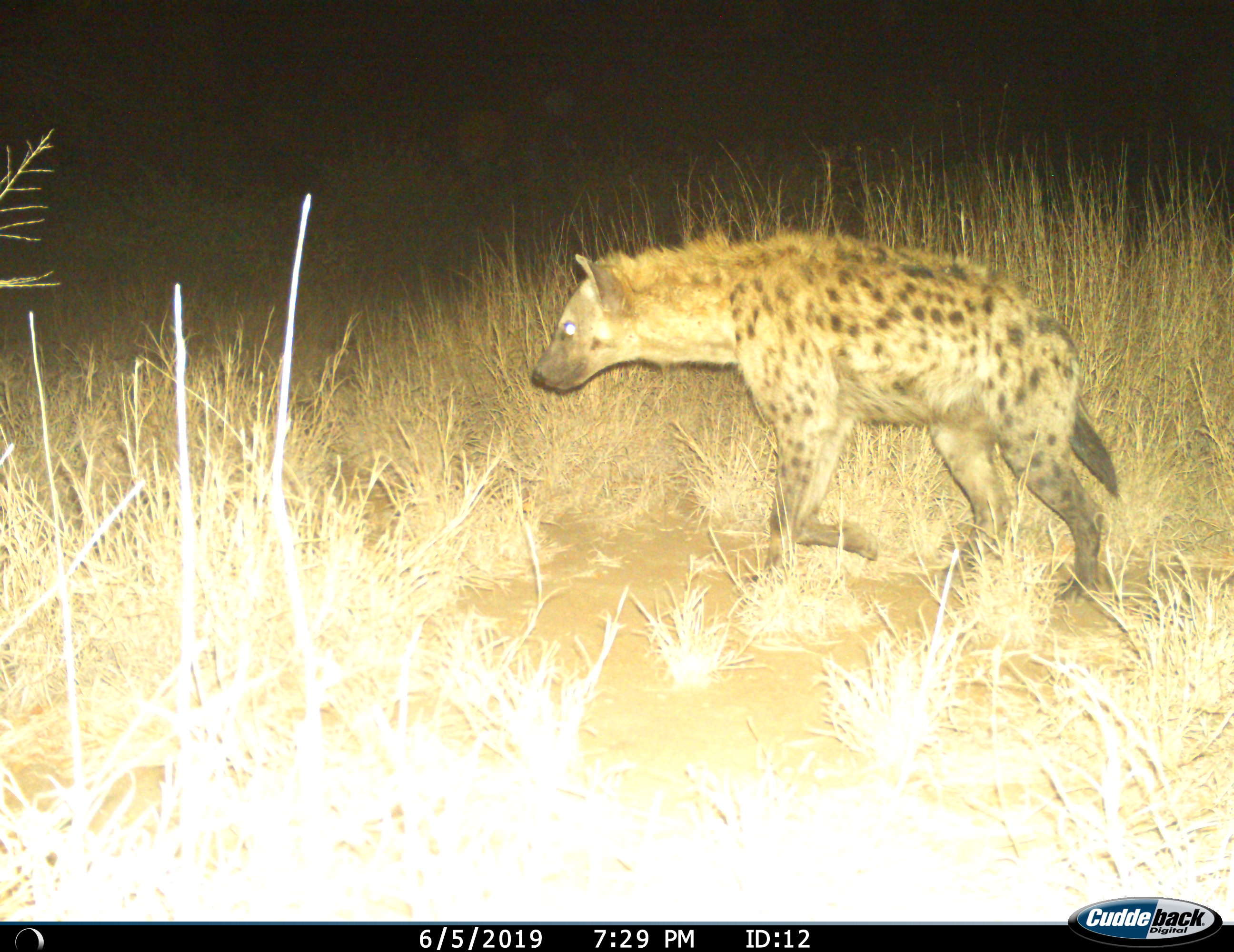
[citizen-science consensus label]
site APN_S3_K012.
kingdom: Animalia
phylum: Chordata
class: Mammalia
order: Carnivora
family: Hyaenidae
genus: Crocuta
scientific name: Crocuta crocuta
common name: spotted hyena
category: hyenaspotted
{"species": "hyenaspotted (spotted hyena) (Crocuta crocuta)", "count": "1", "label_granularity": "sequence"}